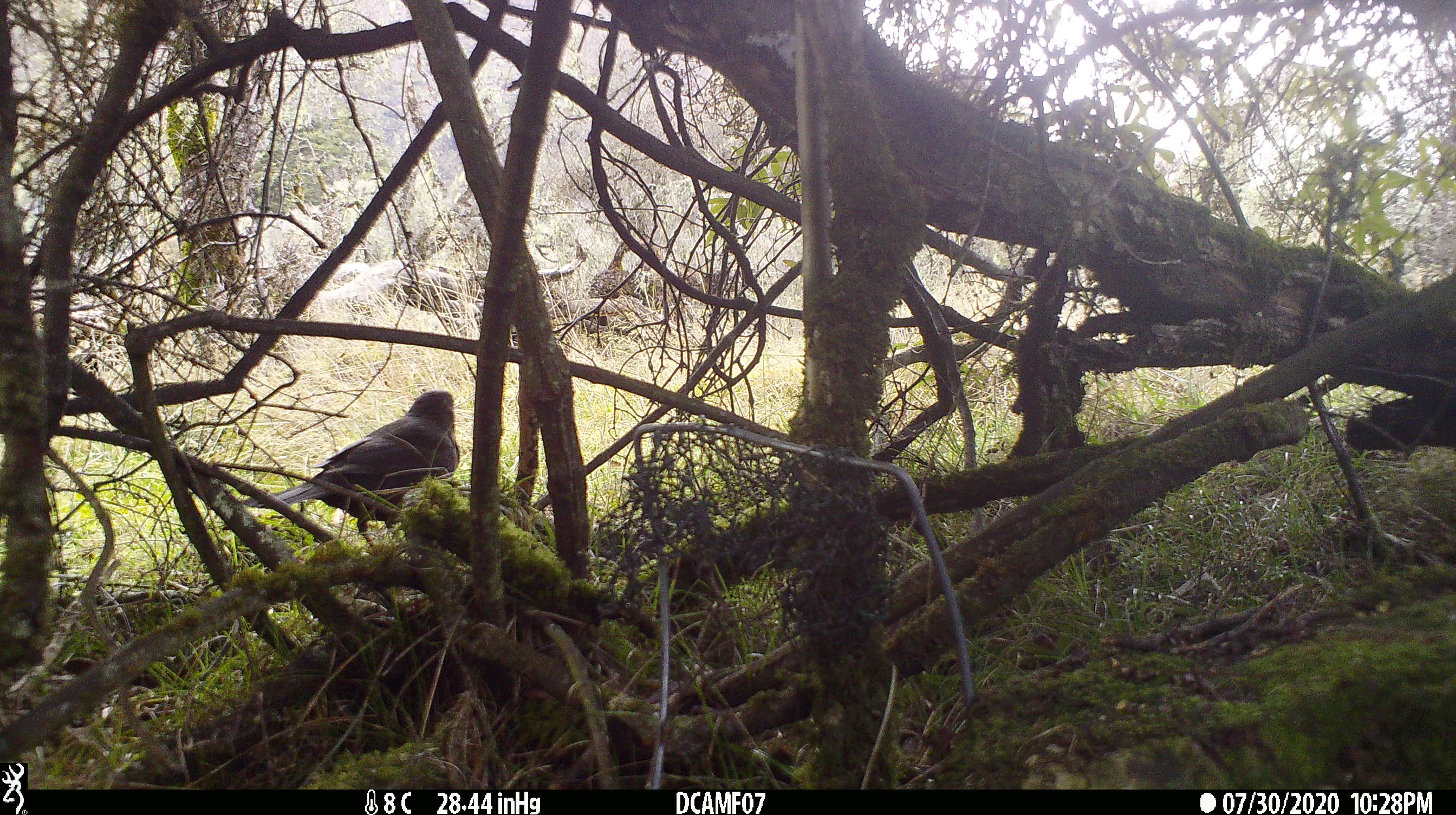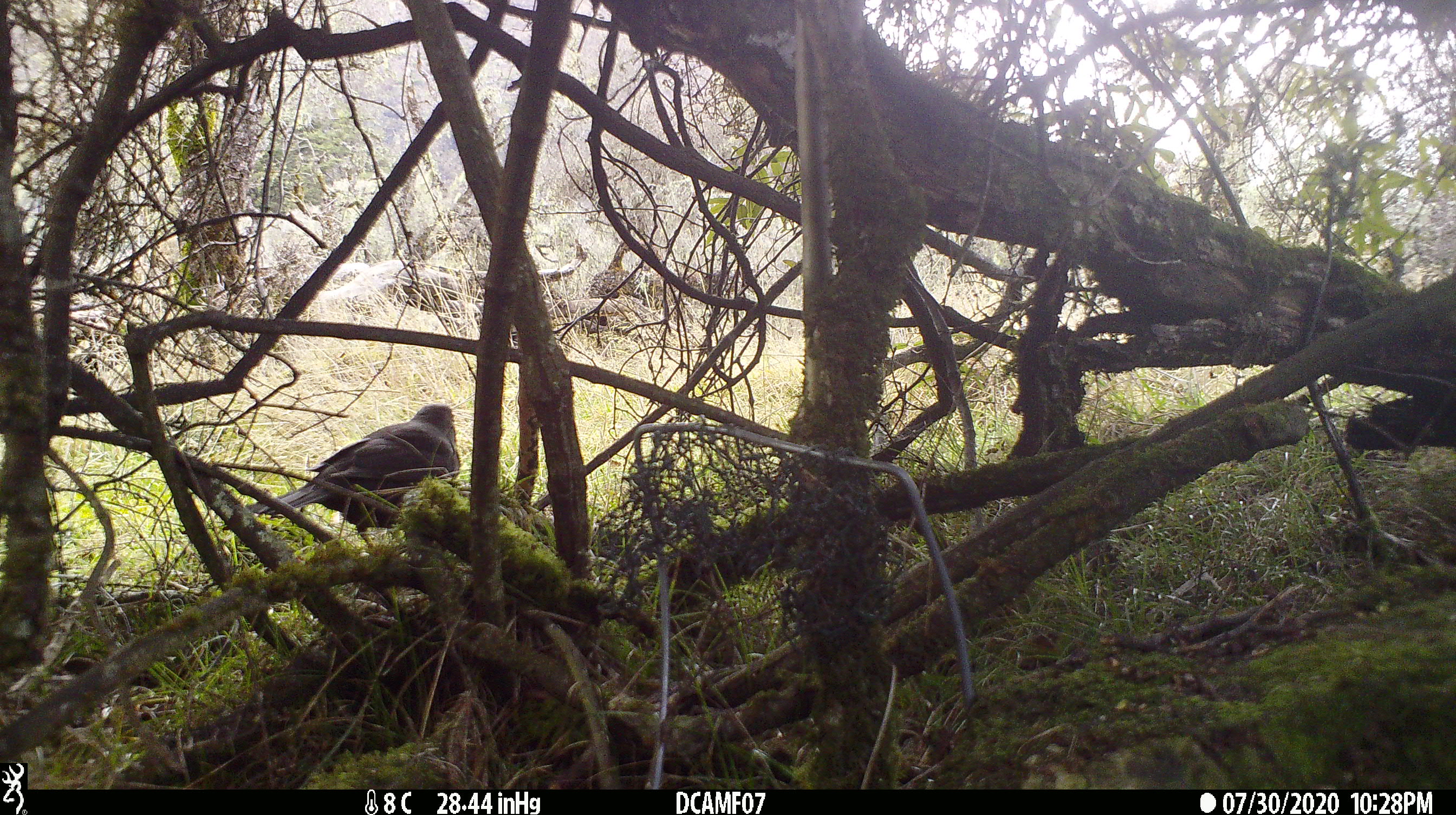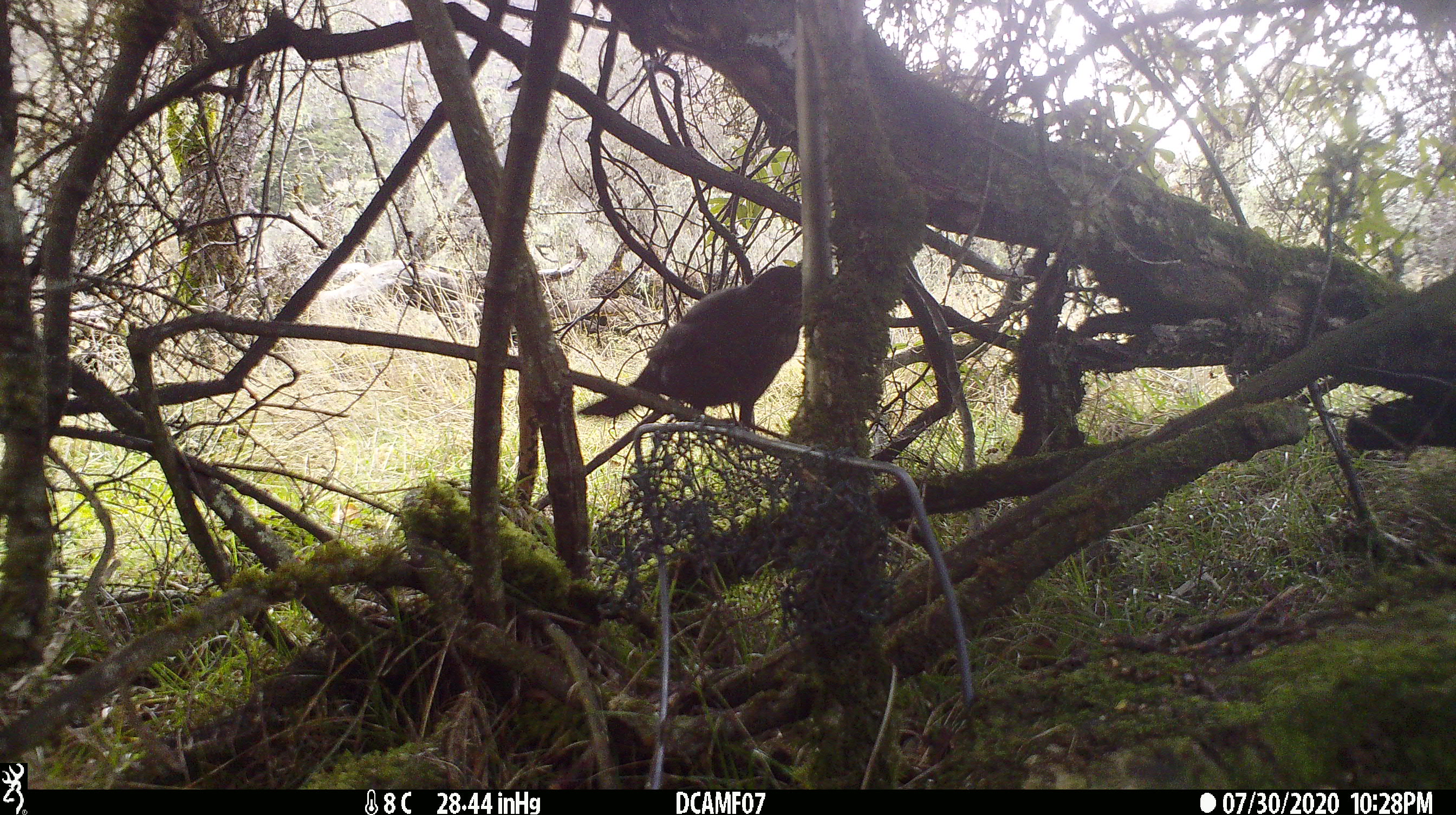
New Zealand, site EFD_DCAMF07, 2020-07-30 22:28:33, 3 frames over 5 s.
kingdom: Animalia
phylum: Chordata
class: Aves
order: Passeriformes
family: Turdidae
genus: Turdus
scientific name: Turdus merula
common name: eurasian blackbird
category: blackbird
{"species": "blackbird (eurasian blackbird) (Turdus merula)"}